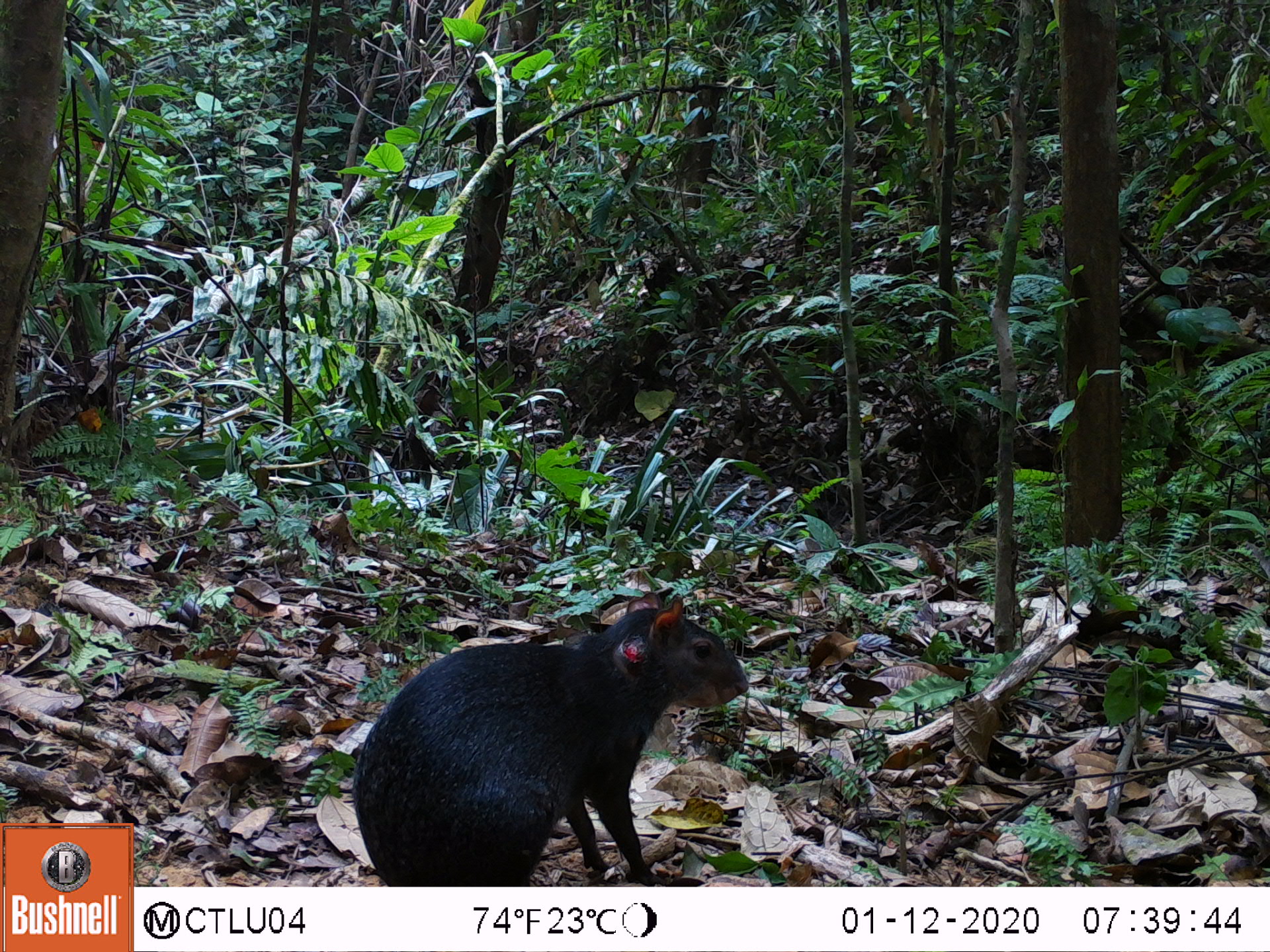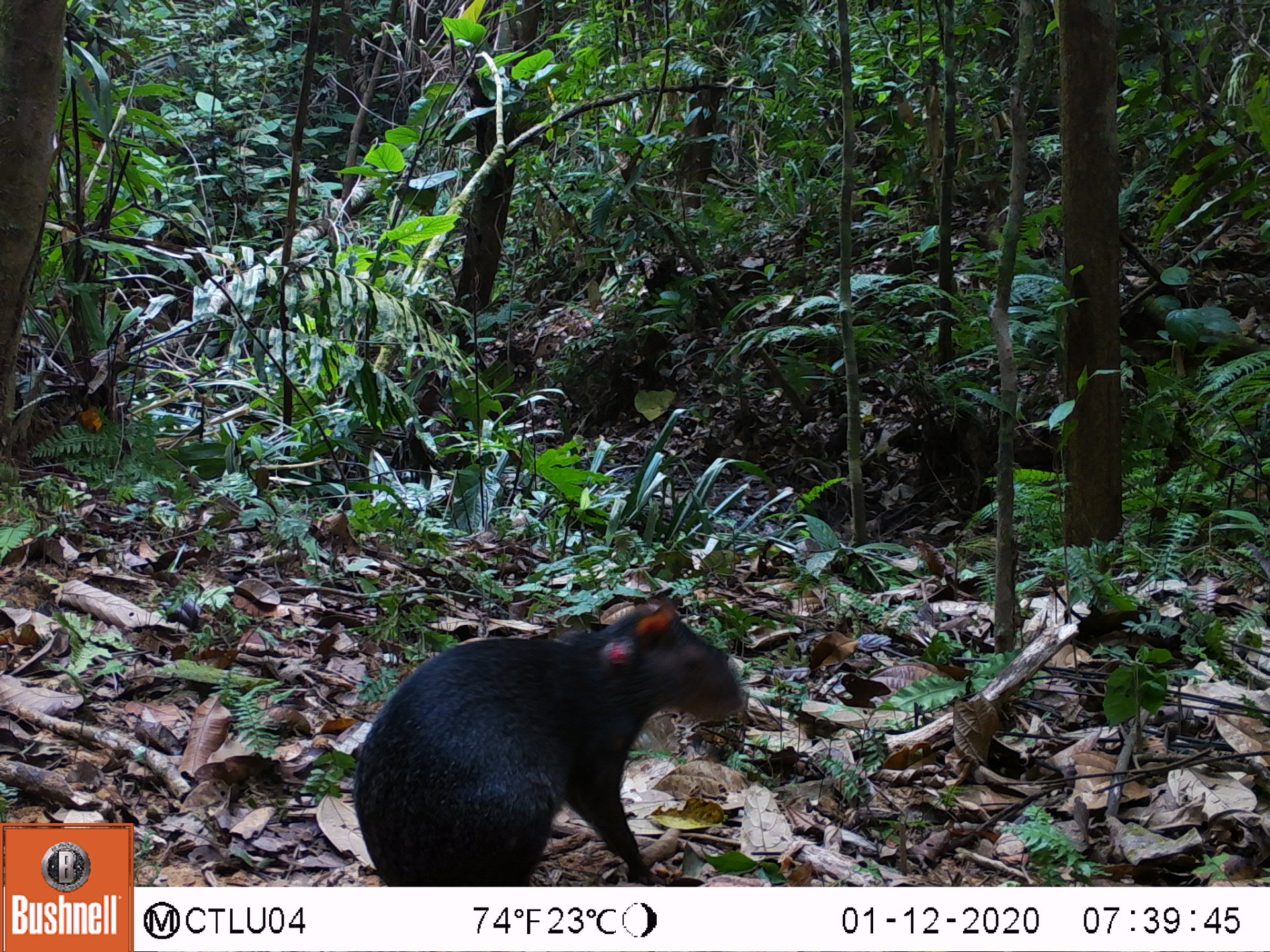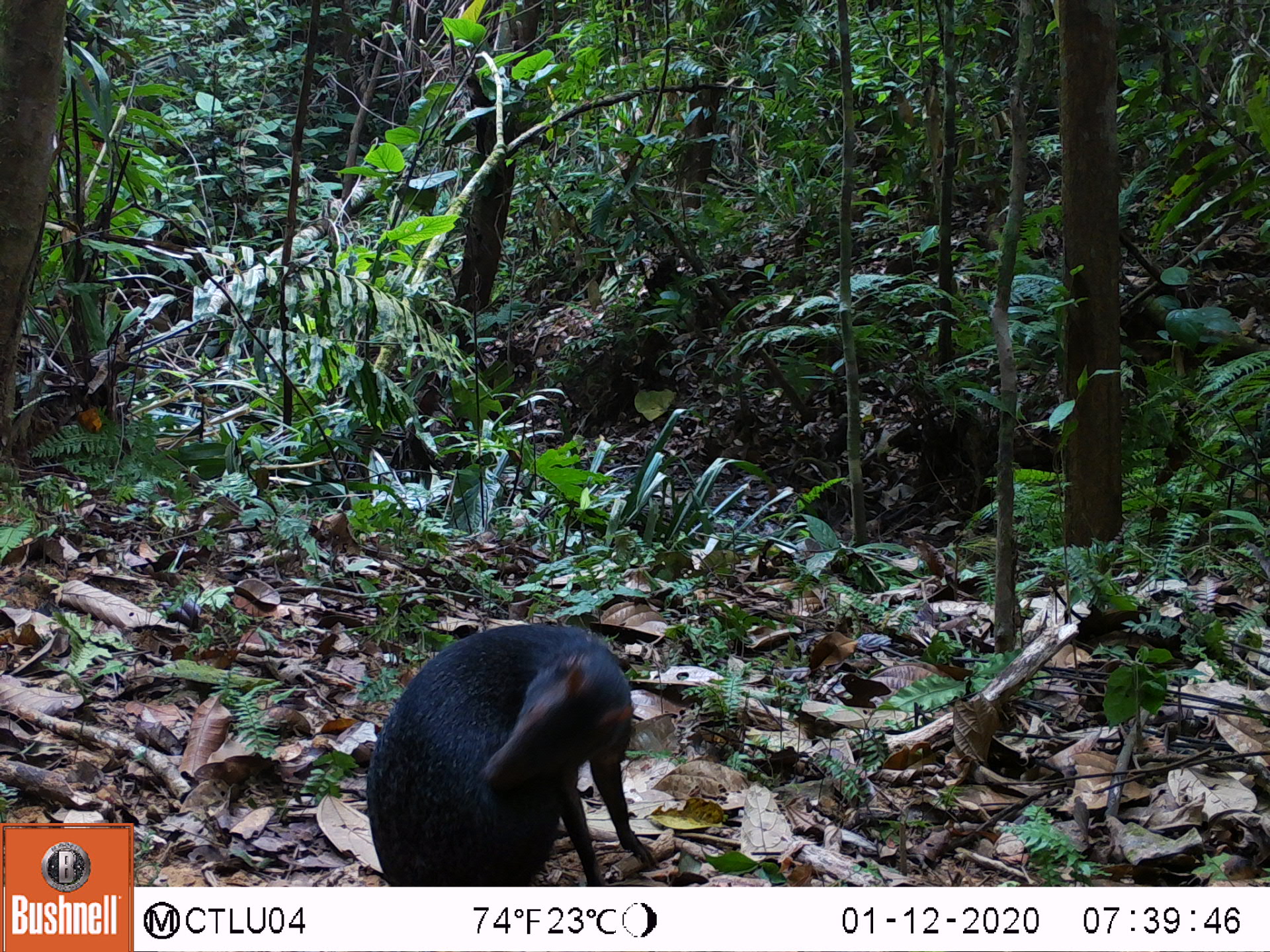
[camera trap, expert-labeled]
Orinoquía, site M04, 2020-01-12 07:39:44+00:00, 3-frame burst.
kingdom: Animalia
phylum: Chordata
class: Mammalia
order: Rodentia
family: Dasyproctidae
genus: Dasyprocta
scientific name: Dasyprocta fuliginosa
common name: black agouti